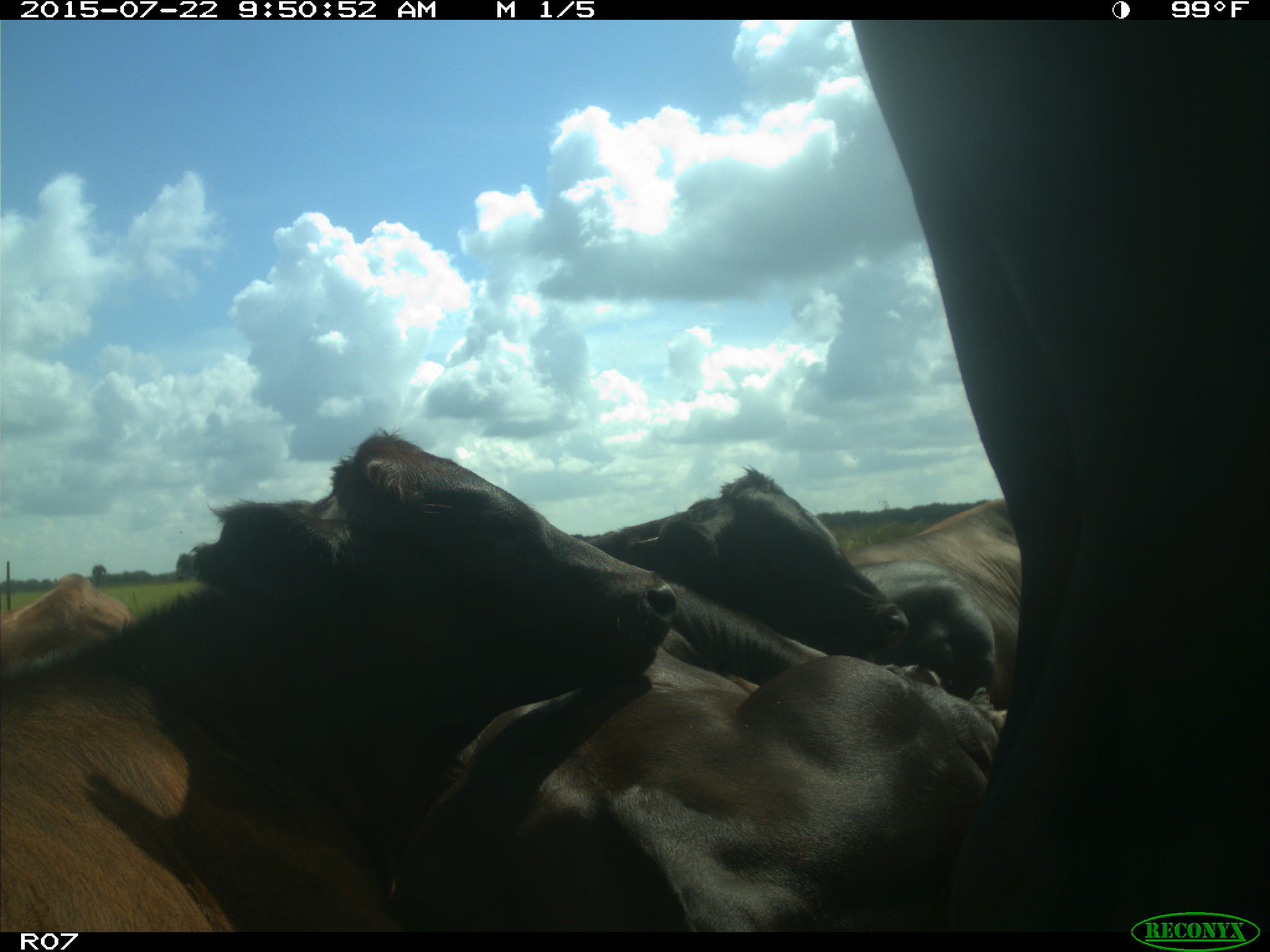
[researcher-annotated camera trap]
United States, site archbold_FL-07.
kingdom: Animalia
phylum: Chordata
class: Mammalia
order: Carnivora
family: Procyonidae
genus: Procyon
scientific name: Procyon lotor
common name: common raccoon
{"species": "Procyon lotor (common raccoon)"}